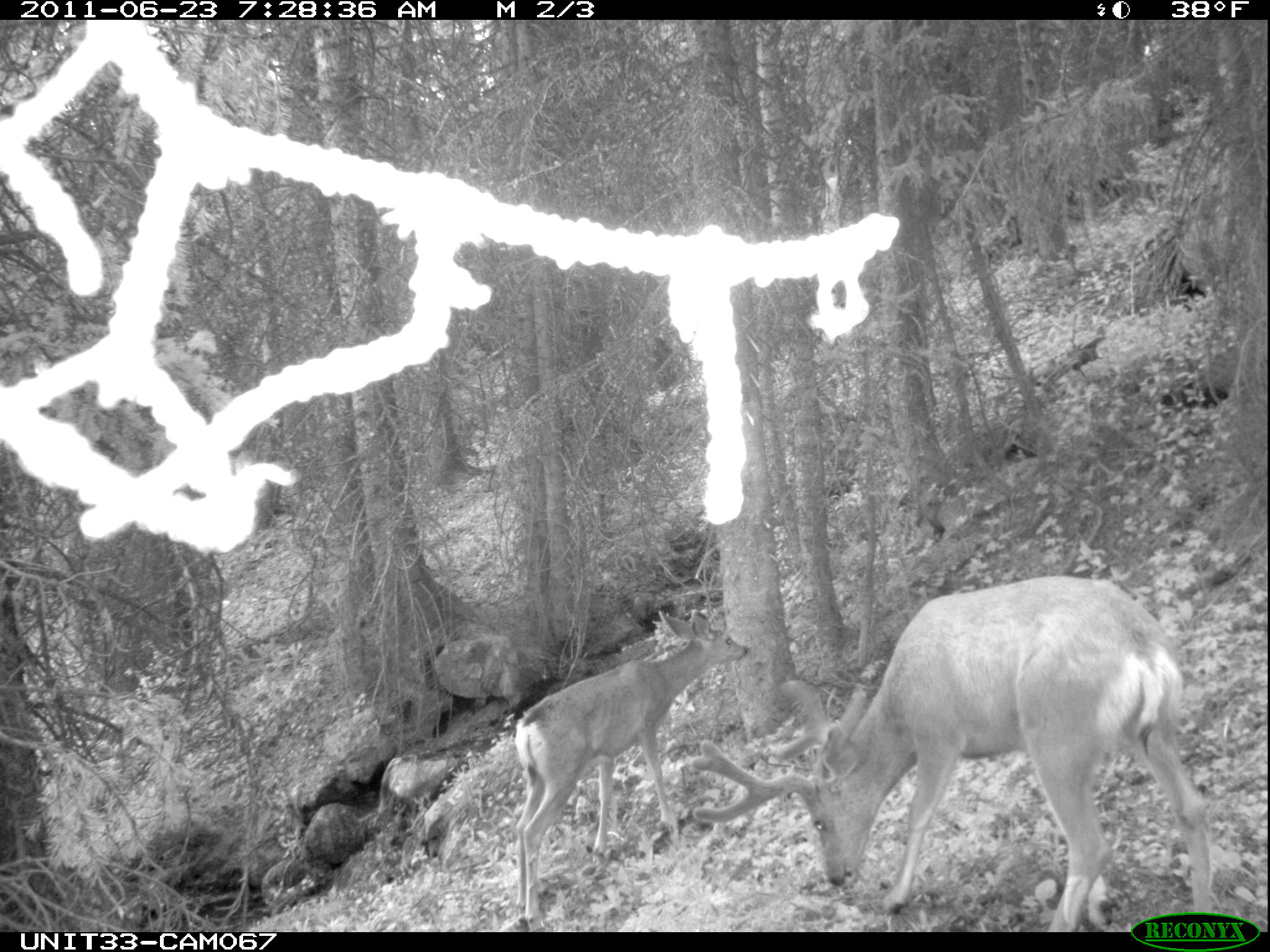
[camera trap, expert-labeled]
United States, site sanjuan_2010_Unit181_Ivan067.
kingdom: Animalia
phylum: Chordata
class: Mammalia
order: Artiodactyla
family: Cervidae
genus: Odocoileus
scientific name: Odocoileus hemionus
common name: mule deer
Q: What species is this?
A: Odocoileus hemionus (mule deer).